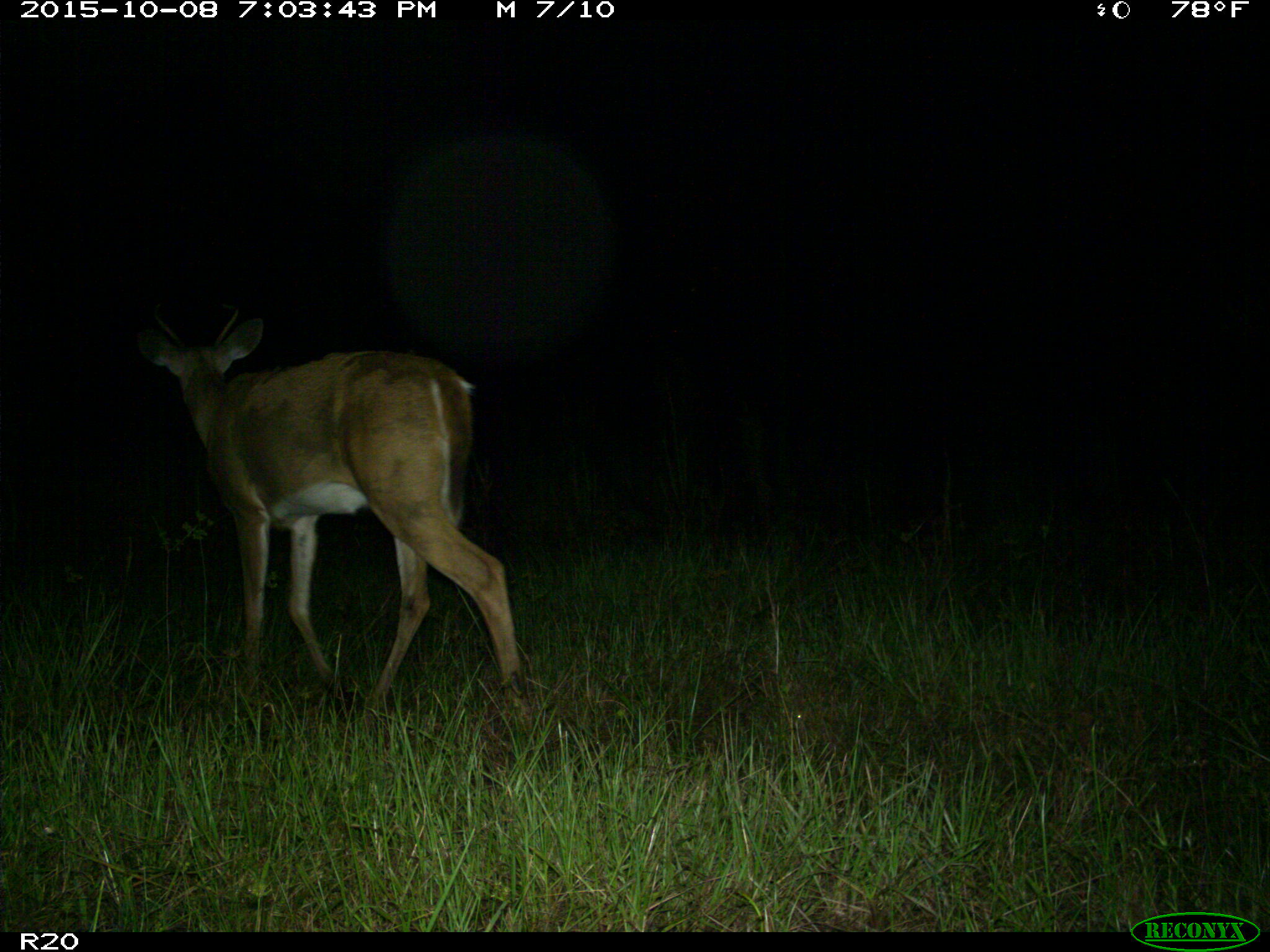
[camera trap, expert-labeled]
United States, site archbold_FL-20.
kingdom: Animalia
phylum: Chordata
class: Mammalia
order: Artiodactyla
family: Cervidae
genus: Odocoileus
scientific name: Odocoileus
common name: deer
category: unidentified deer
Unidentified deer (deer) (Odocoileus).